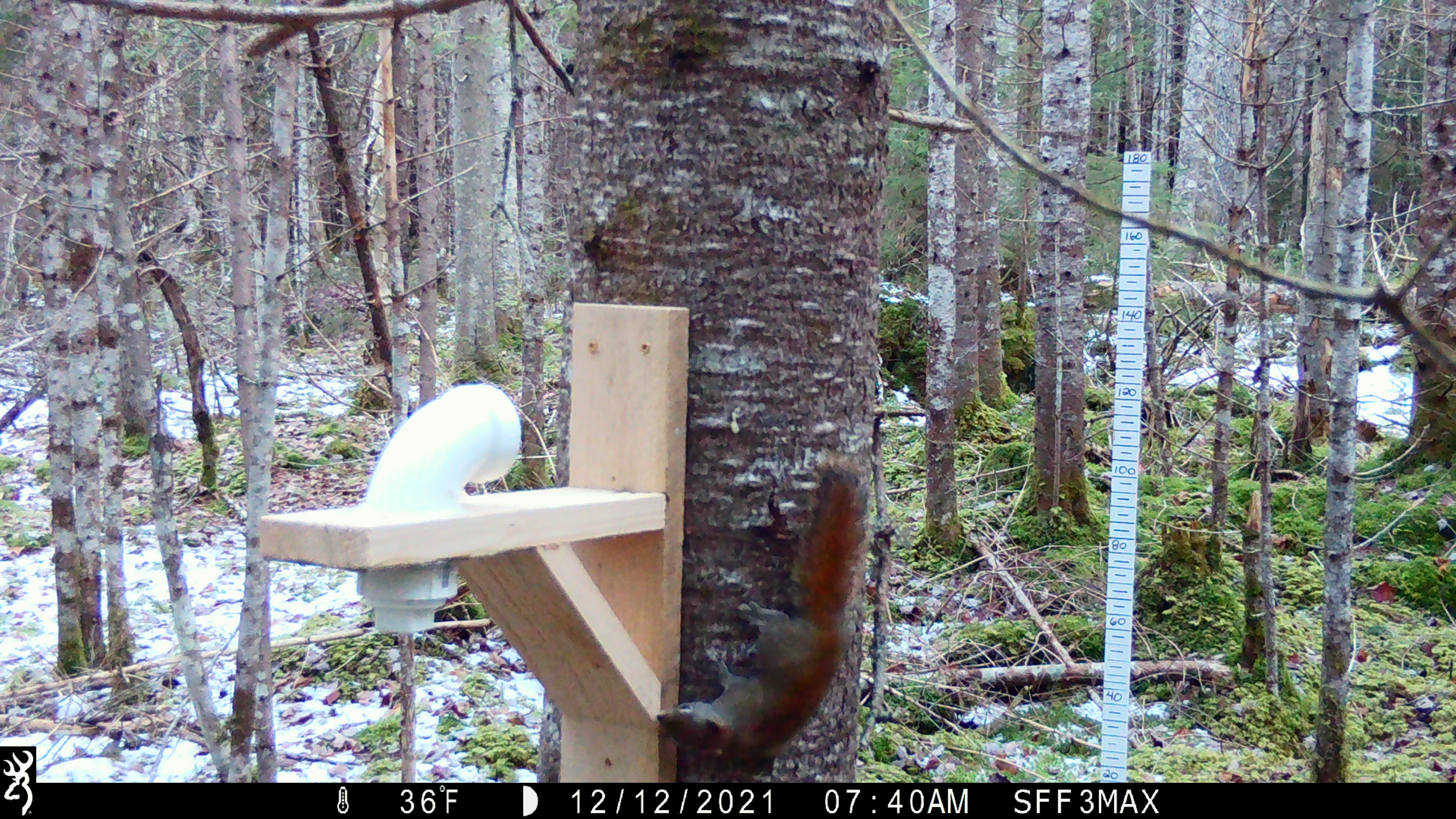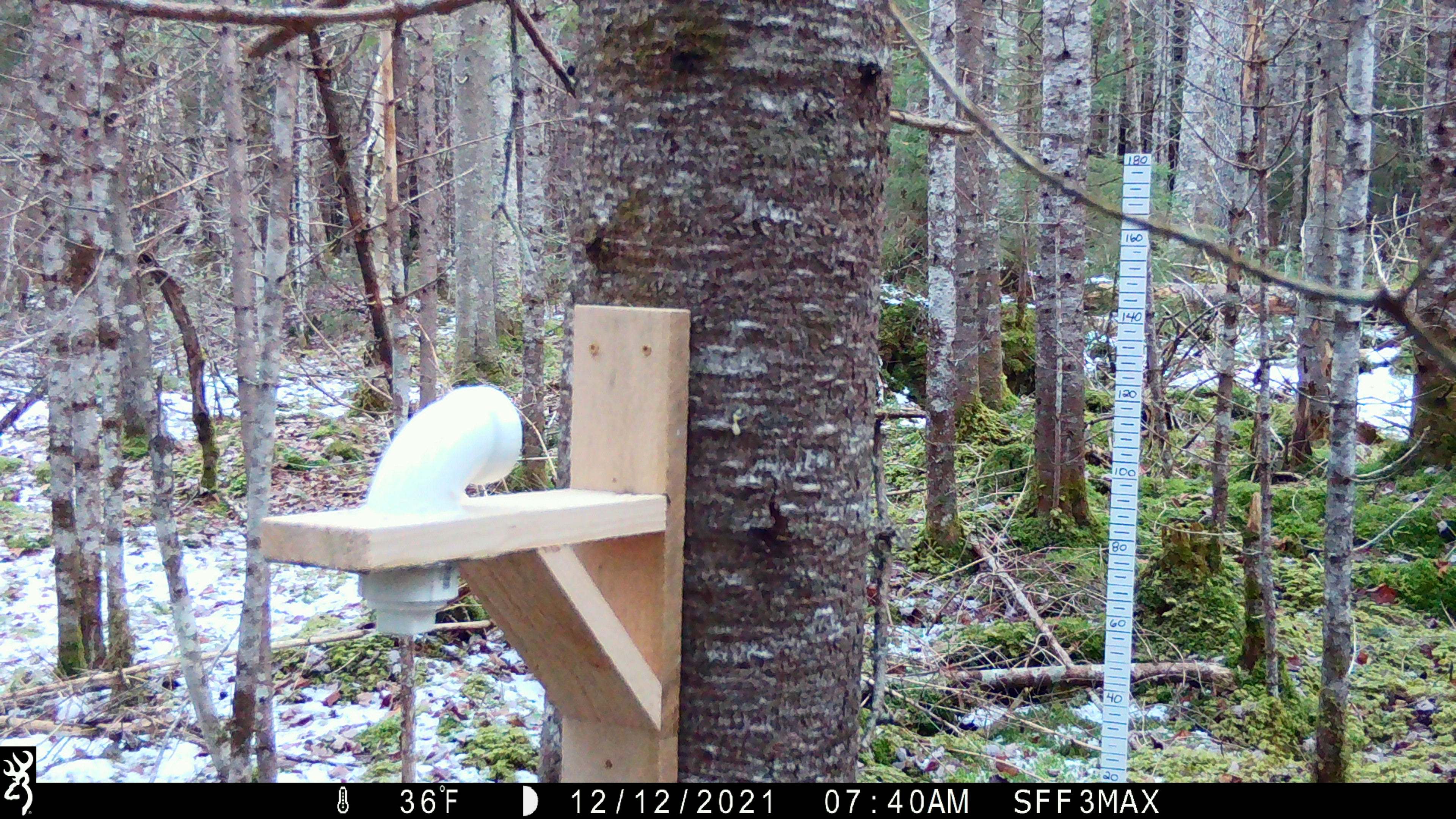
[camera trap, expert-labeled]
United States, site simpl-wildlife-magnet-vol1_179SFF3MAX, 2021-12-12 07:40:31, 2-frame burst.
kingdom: Animalia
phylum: Chordata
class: Mammalia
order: Rodentia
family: Sciuridae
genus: Tamiasciurus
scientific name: Tamiasciurus hudsonicus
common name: red squirrel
Red squirrel (Tamiasciurus hudsonicus).